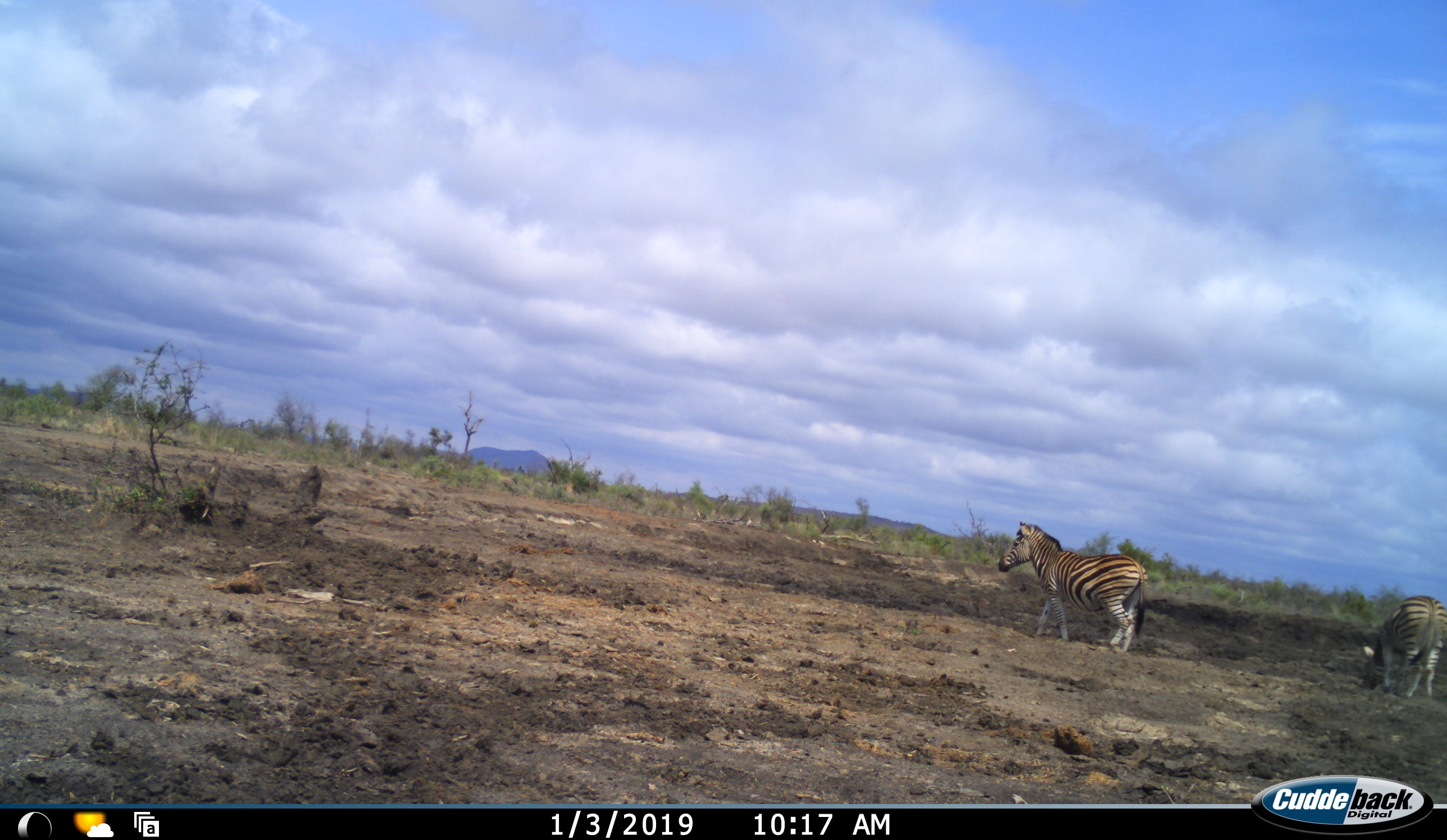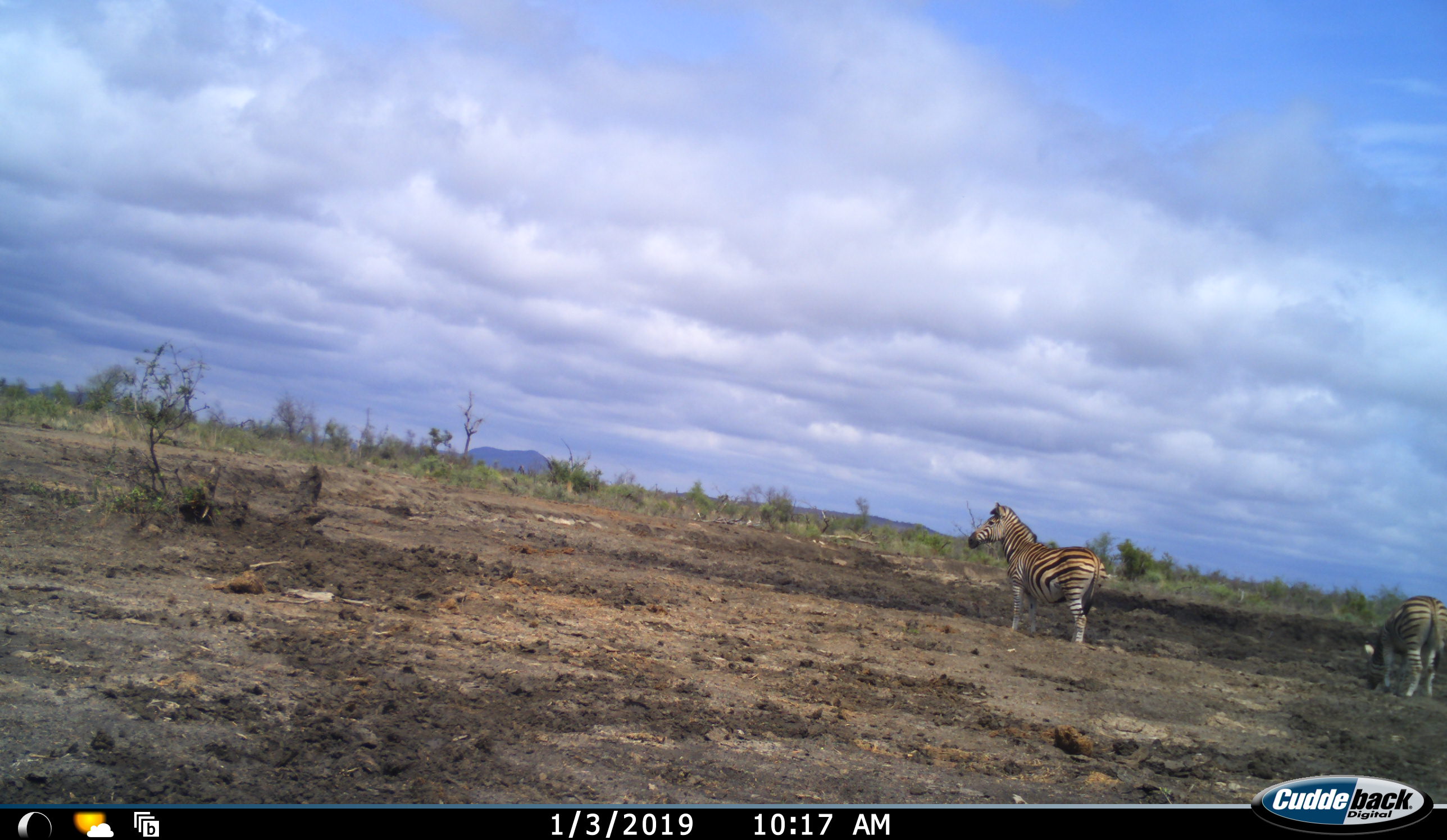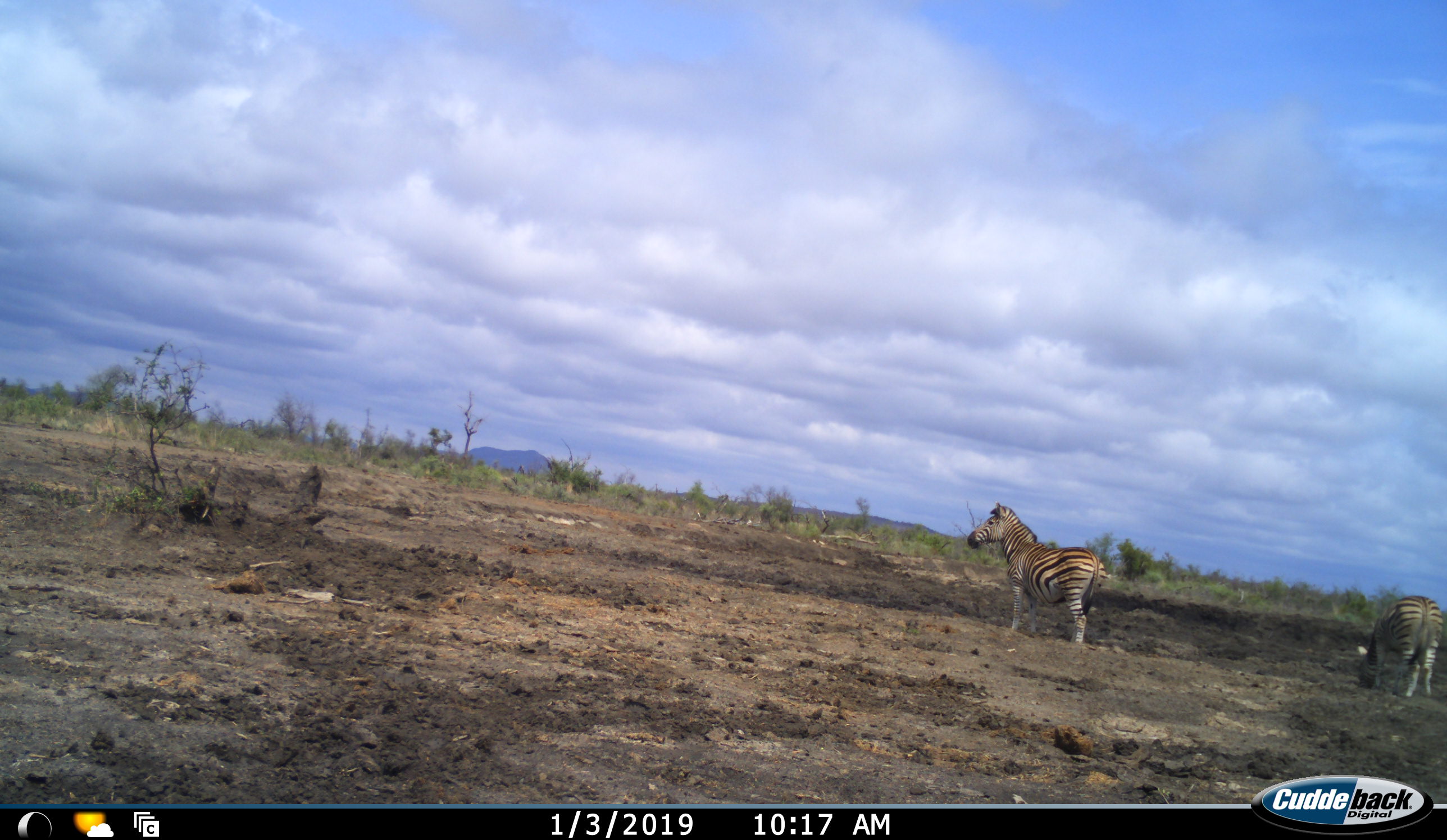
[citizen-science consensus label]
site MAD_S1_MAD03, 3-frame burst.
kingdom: Animalia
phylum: Chordata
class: Mammalia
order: Perissodactyla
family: Equidae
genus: Equus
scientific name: Equus quagga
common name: plains zebra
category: zebraplains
Zebraplains (plains zebra) (Equus quagga), count 2. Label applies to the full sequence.